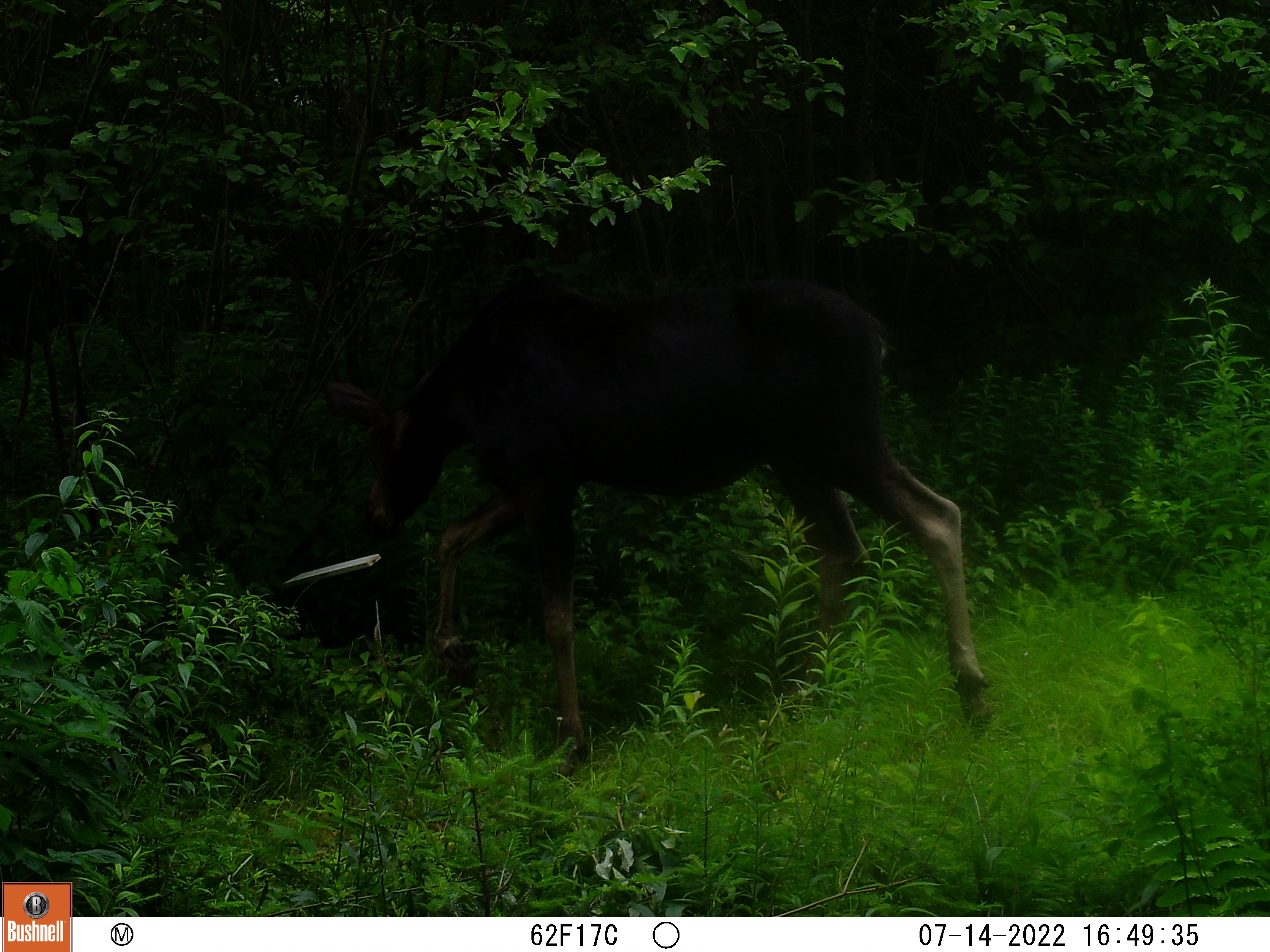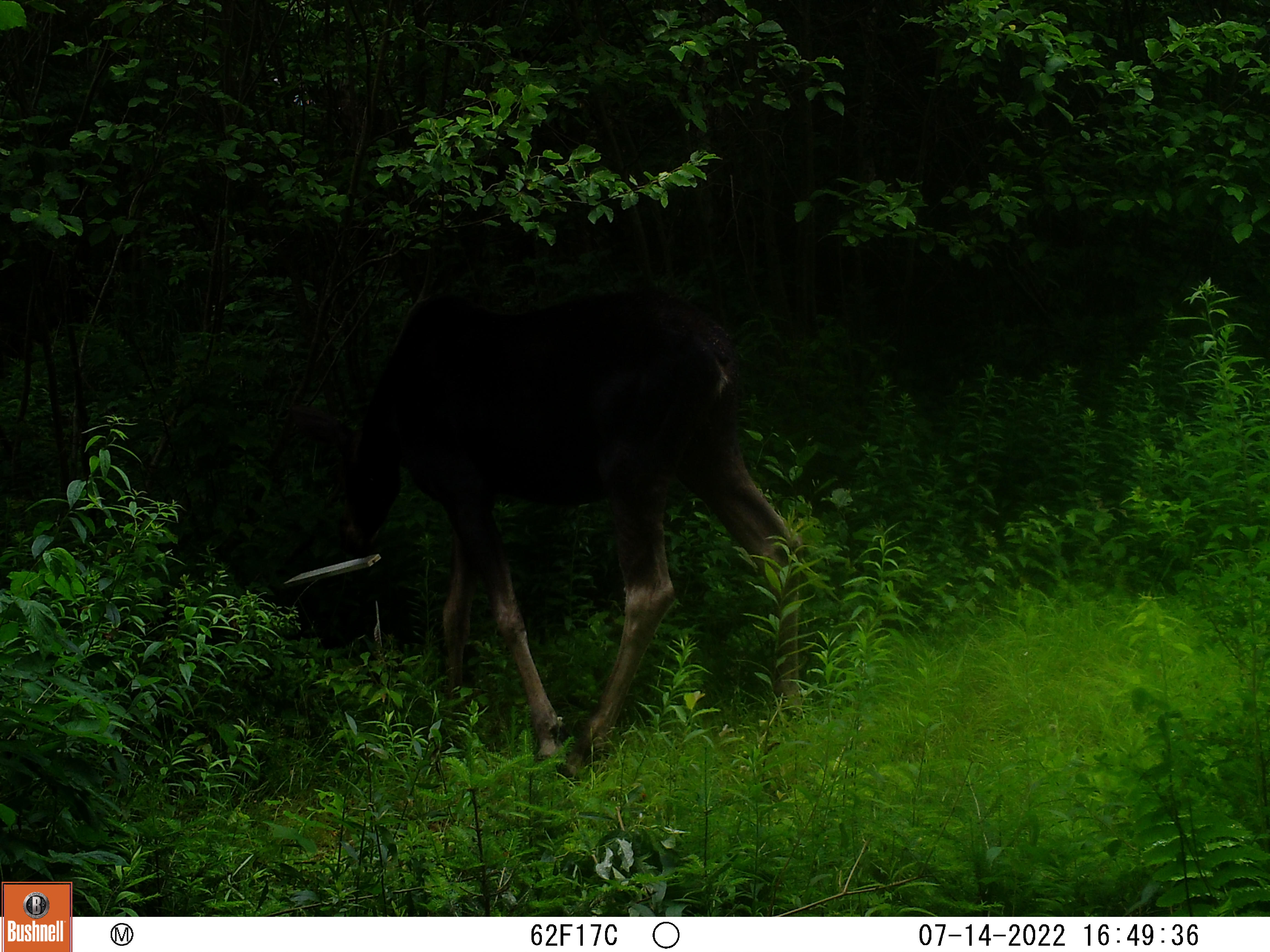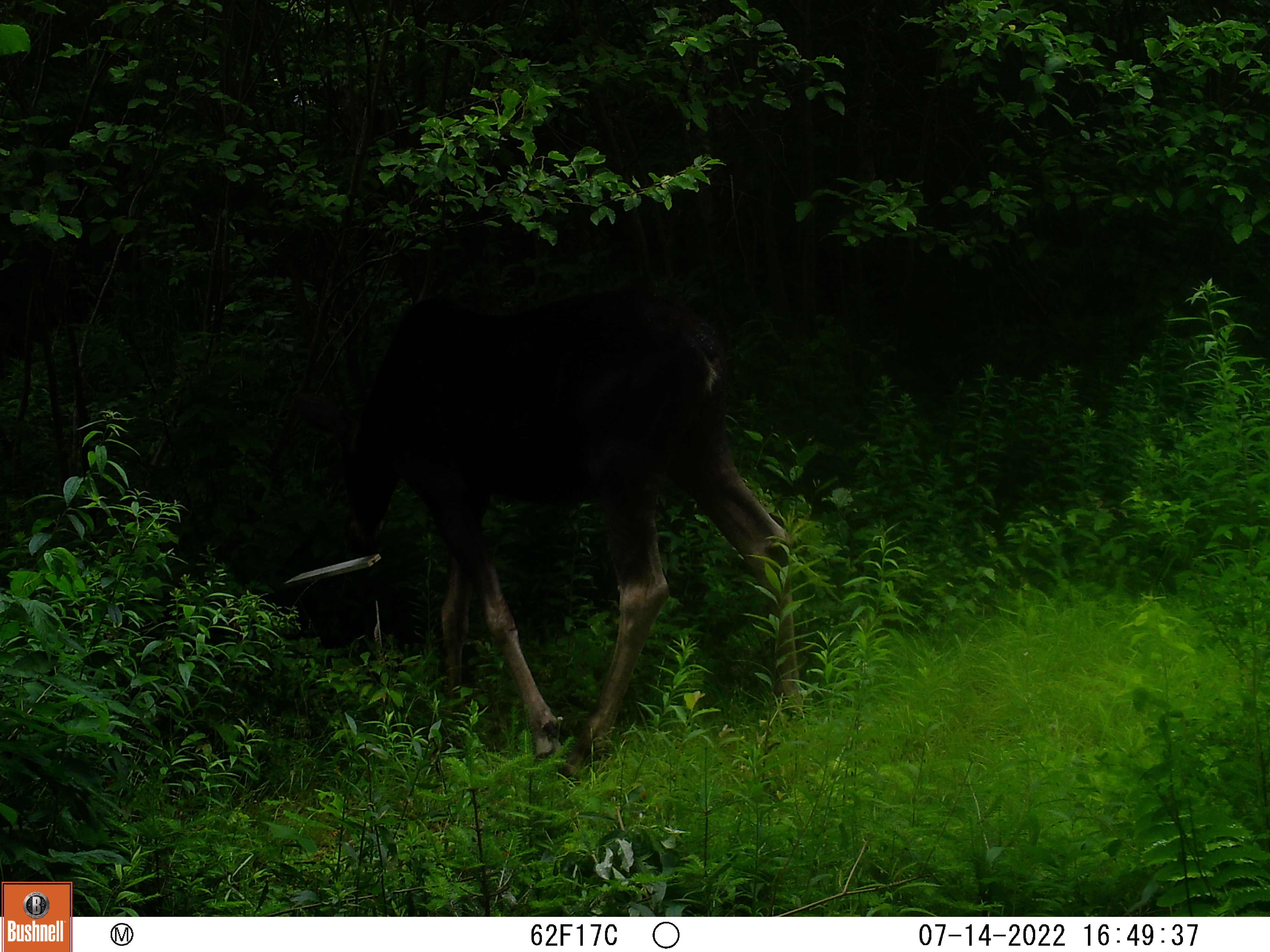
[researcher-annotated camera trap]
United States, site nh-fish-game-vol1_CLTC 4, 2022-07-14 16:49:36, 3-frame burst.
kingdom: Animalia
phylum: Chordata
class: Mammalia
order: Artiodactyla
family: Cervidae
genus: Alces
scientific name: Alces alces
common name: moose